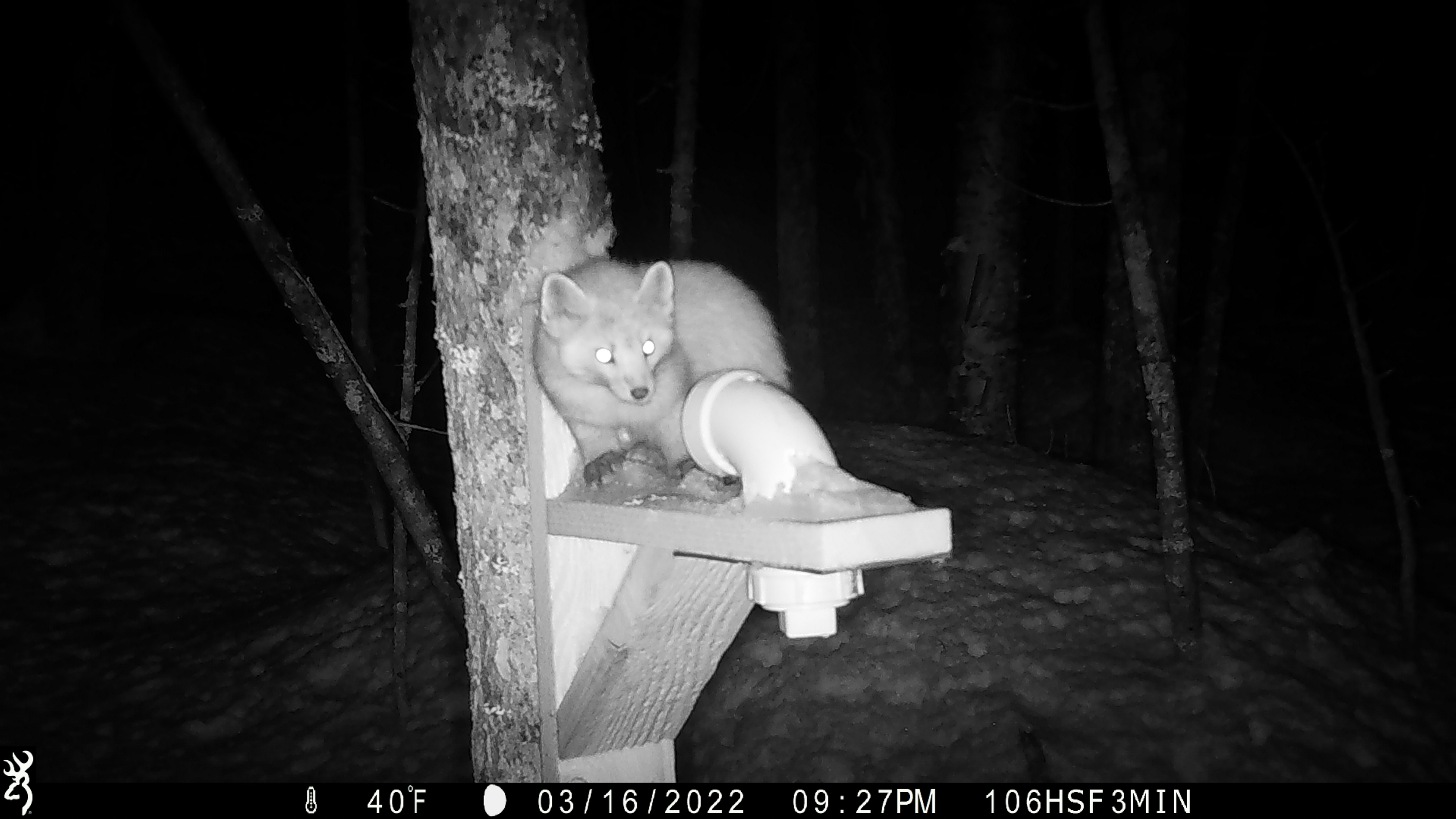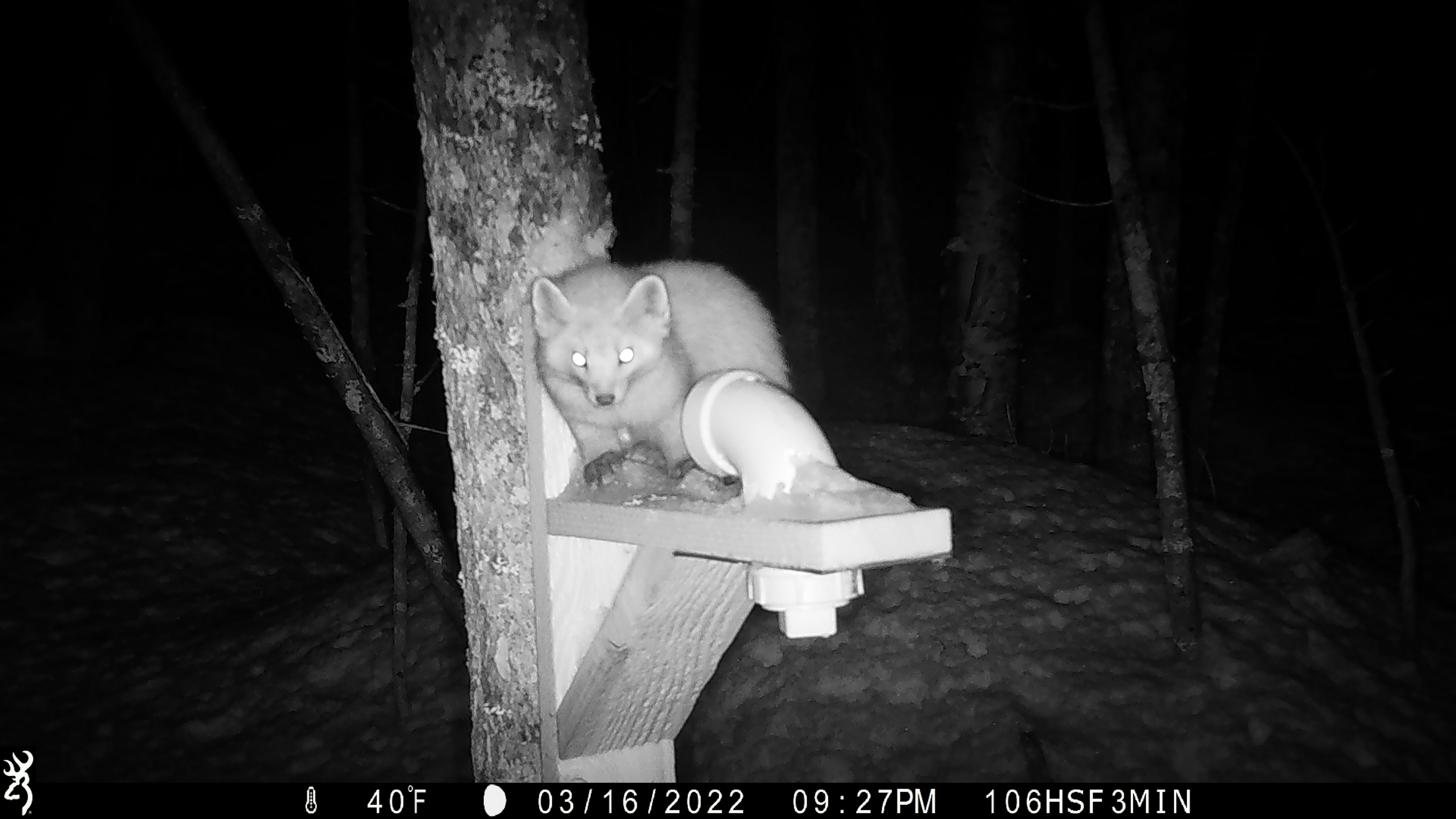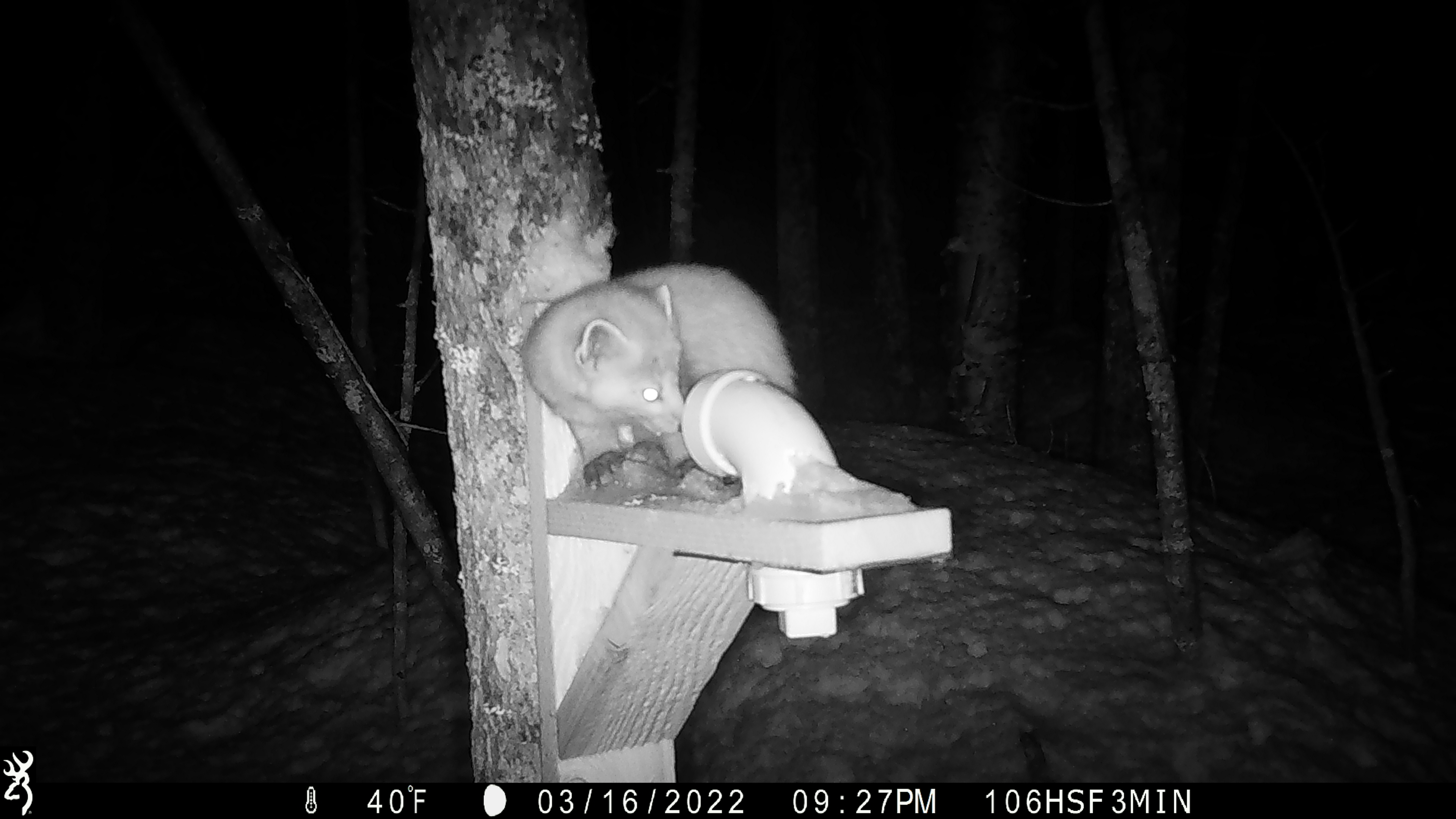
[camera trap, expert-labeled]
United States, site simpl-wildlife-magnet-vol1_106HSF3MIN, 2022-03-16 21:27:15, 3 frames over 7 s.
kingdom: Animalia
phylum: Chordata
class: Mammalia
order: Carnivora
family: Mustelidae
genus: Martes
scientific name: Martes americana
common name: american marten